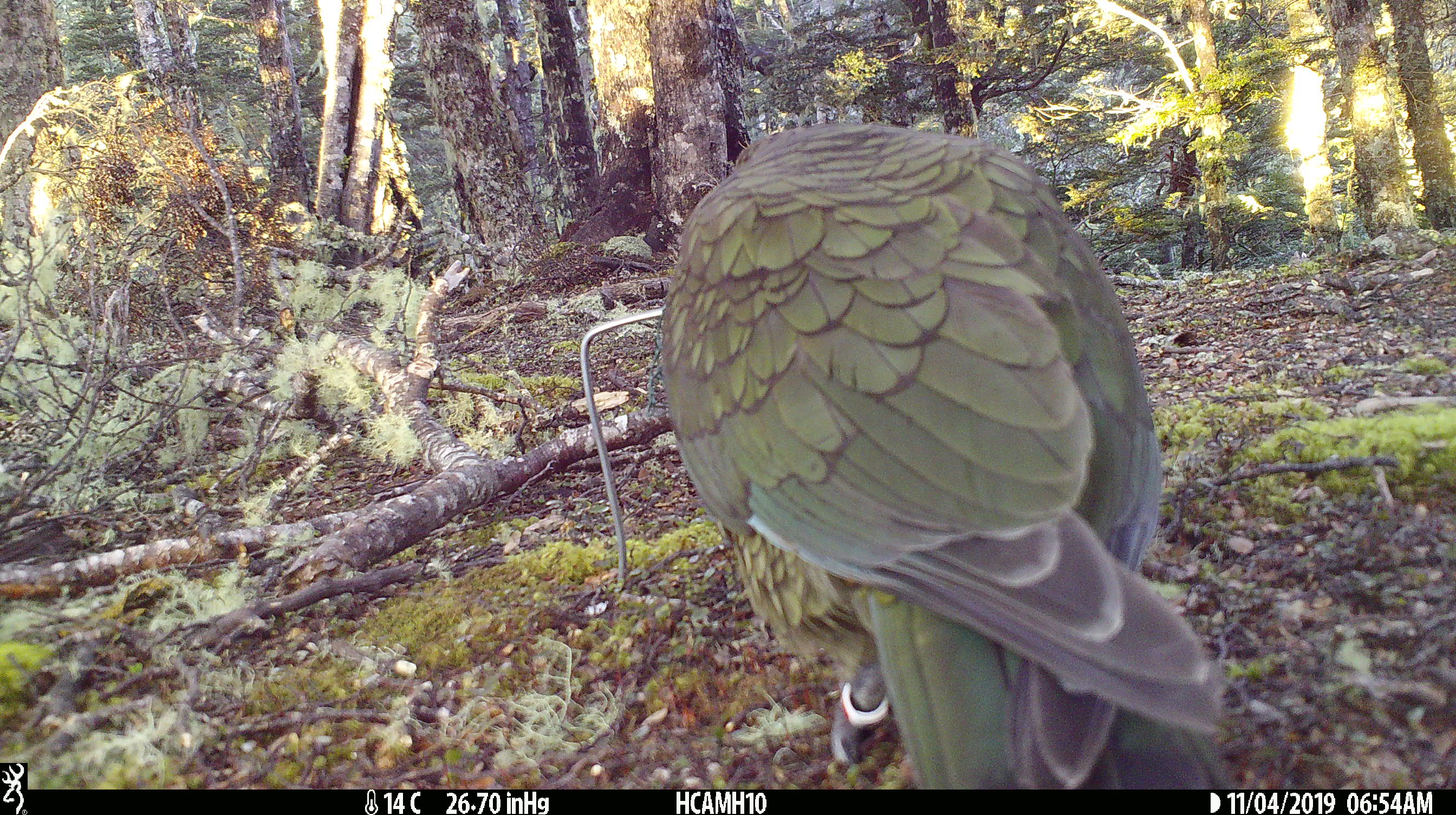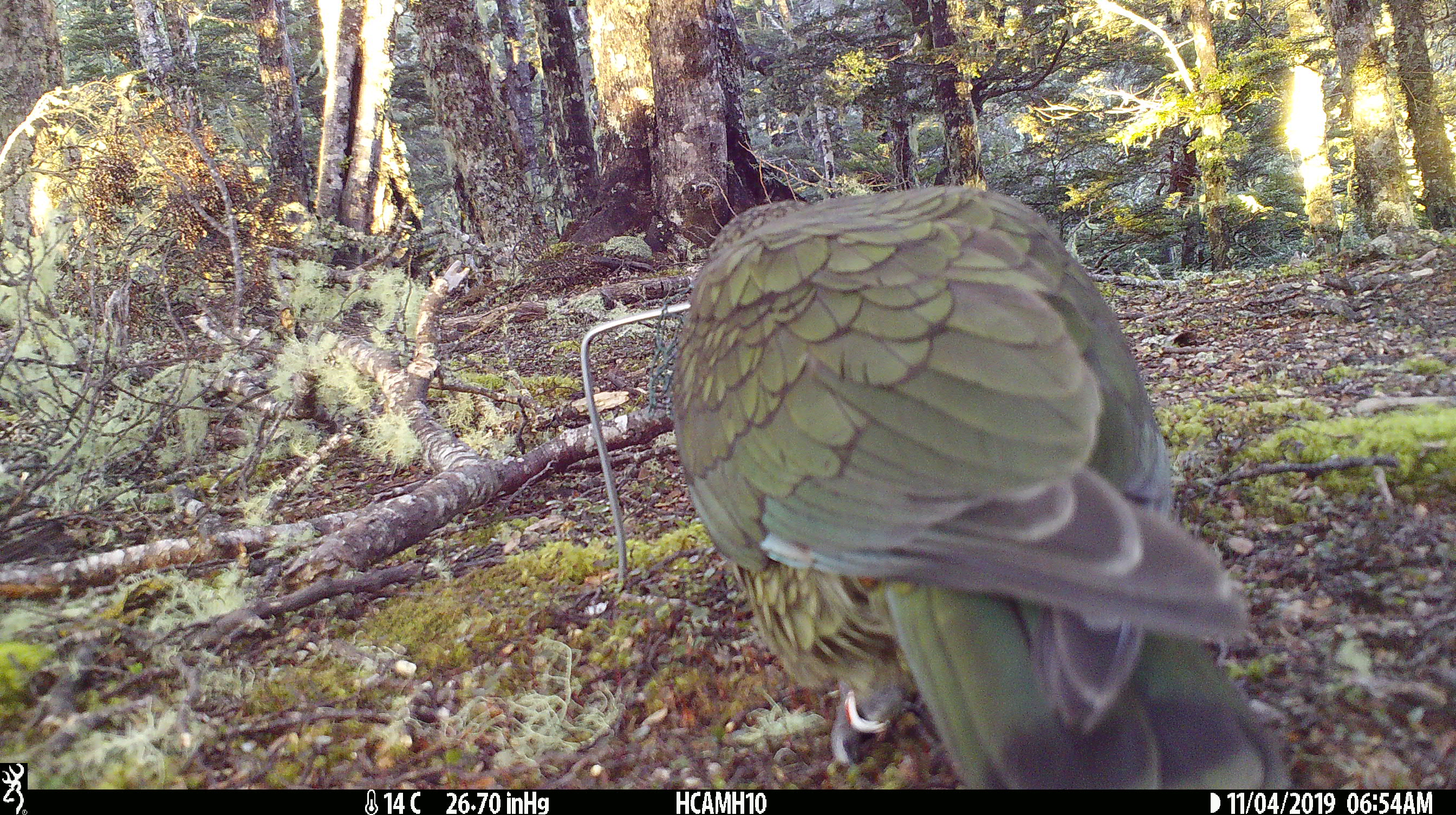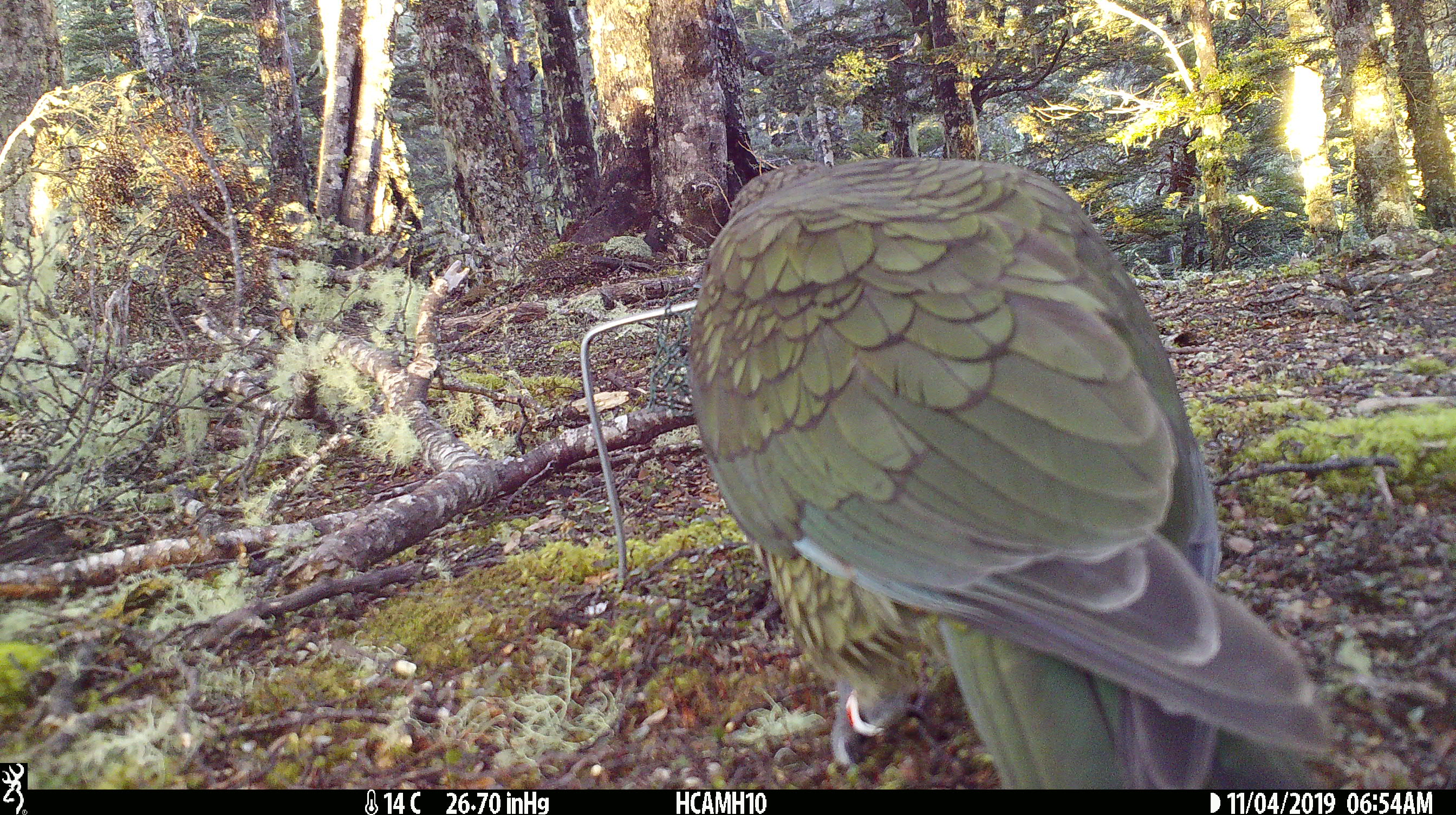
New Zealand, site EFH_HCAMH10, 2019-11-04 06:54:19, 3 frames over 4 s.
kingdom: Animalia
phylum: Chordata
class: Aves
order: Psittaciformes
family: Strigopidae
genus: Nestor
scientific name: Nestor notabilis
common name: kea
Kea (Nestor notabilis).